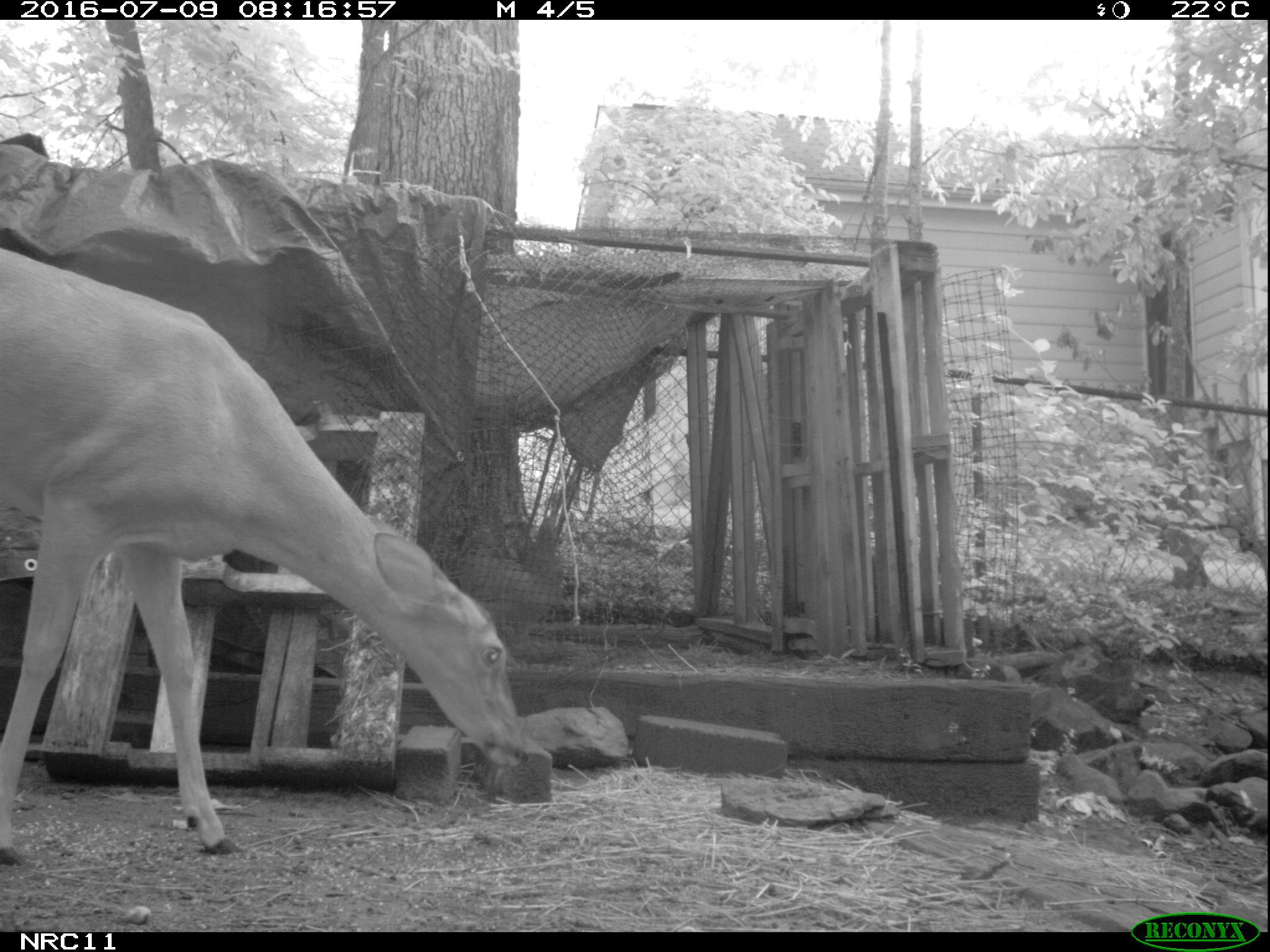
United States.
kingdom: Animalia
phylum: Chordata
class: Aves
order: Galliformes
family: Phasianidae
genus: Gallus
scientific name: Gallus gallus domesticus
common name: domestic chicken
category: Chicken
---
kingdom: Animalia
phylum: Chordata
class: Mammalia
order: Artiodactyla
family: Cervidae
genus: Odocoileus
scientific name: Odocoileus virginianus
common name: white-tailed deer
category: White Tailed Deer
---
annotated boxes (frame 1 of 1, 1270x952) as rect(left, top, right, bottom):
Chicken: rect(432, 504, 577, 638)
White Tailed Deer: rect(0, 224, 530, 861)